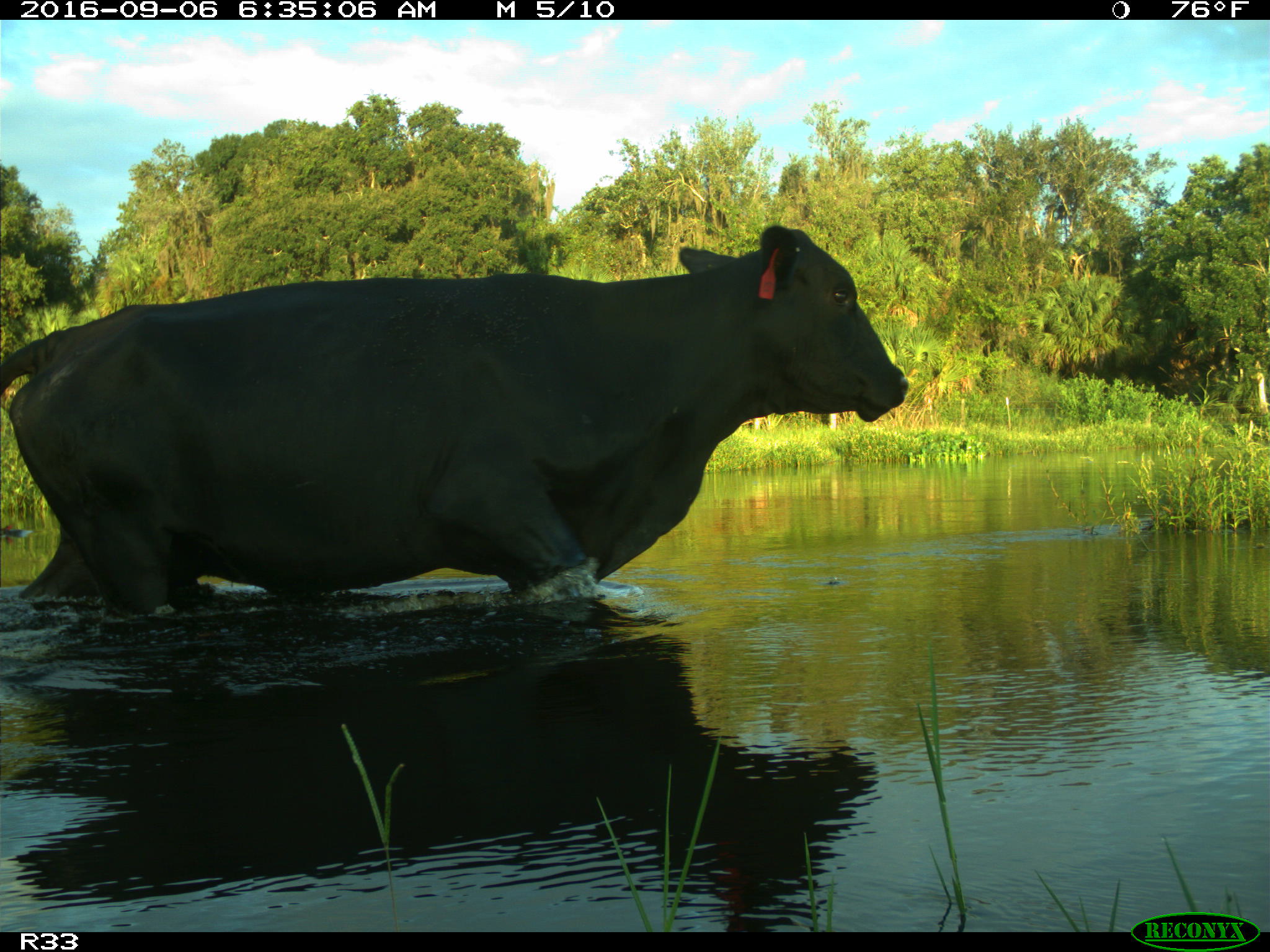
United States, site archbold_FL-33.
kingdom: Animalia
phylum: Chordata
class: Mammalia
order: Artiodactyla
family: Bovidae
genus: Bos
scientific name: Bos taurus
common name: domestic cow